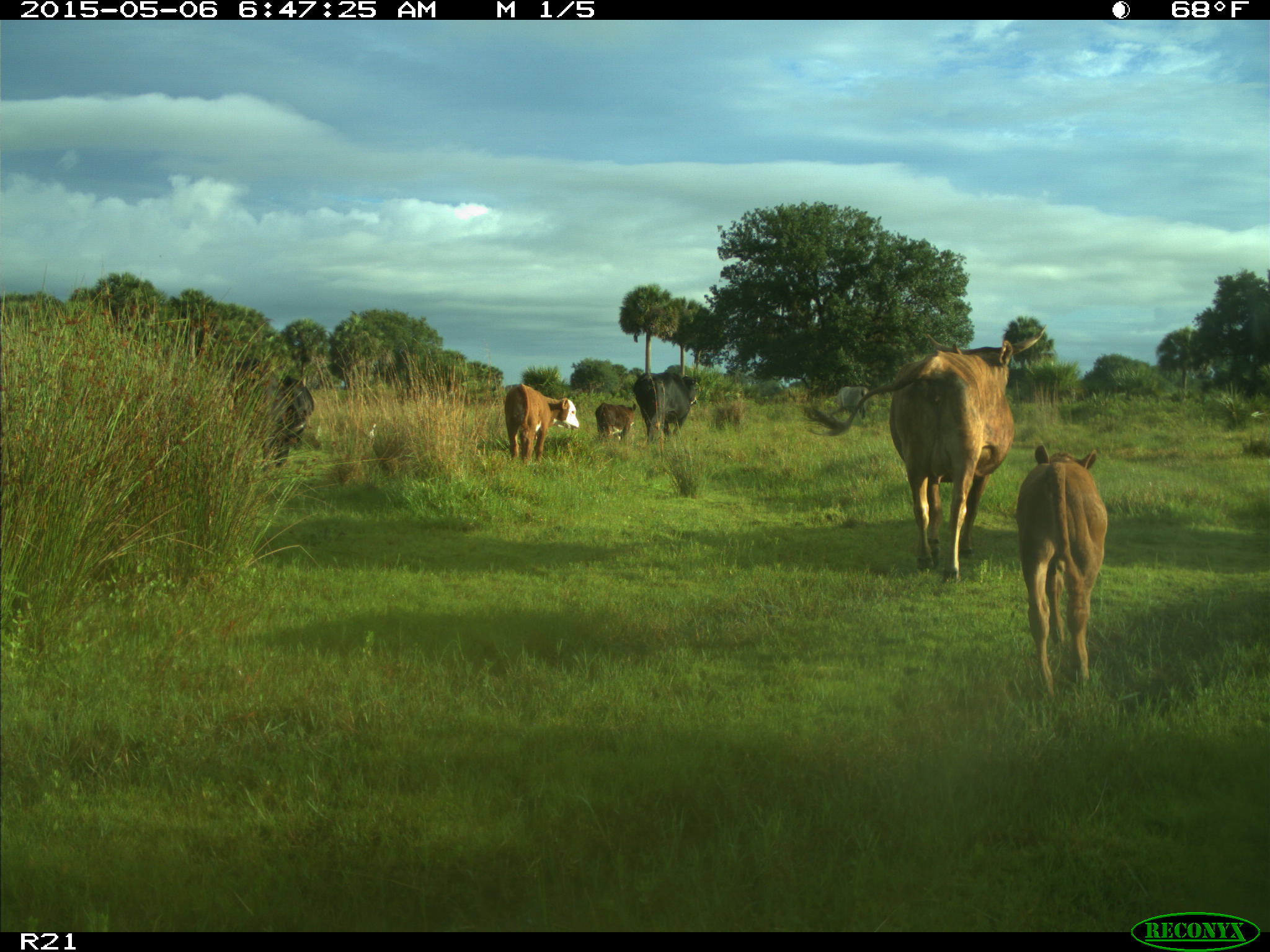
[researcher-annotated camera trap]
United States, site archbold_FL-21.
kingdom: Animalia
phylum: Chordata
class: Mammalia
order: Artiodactyla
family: Bovidae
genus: Bos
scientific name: Bos taurus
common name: domestic cow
Bos taurus (domestic cow).